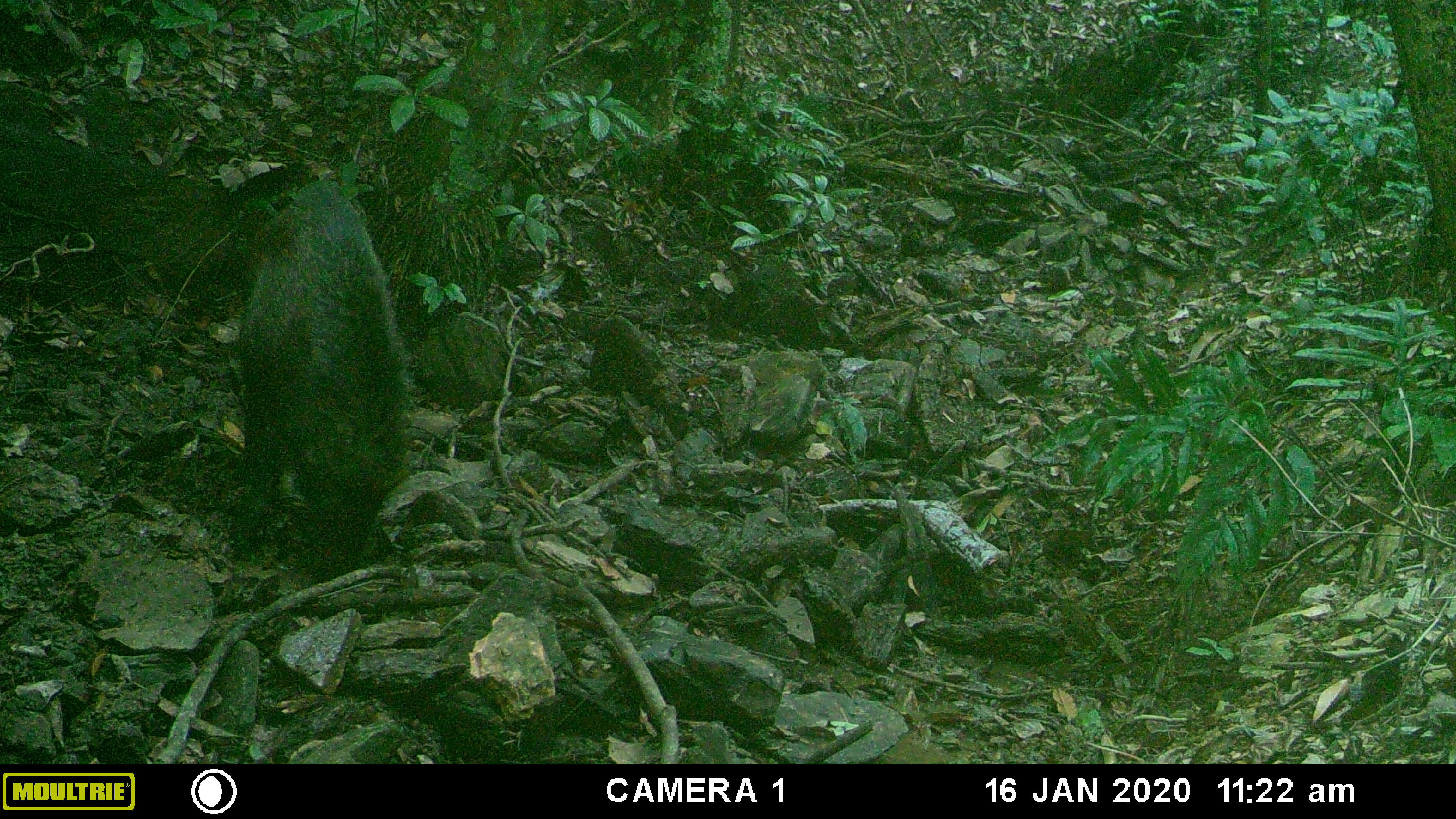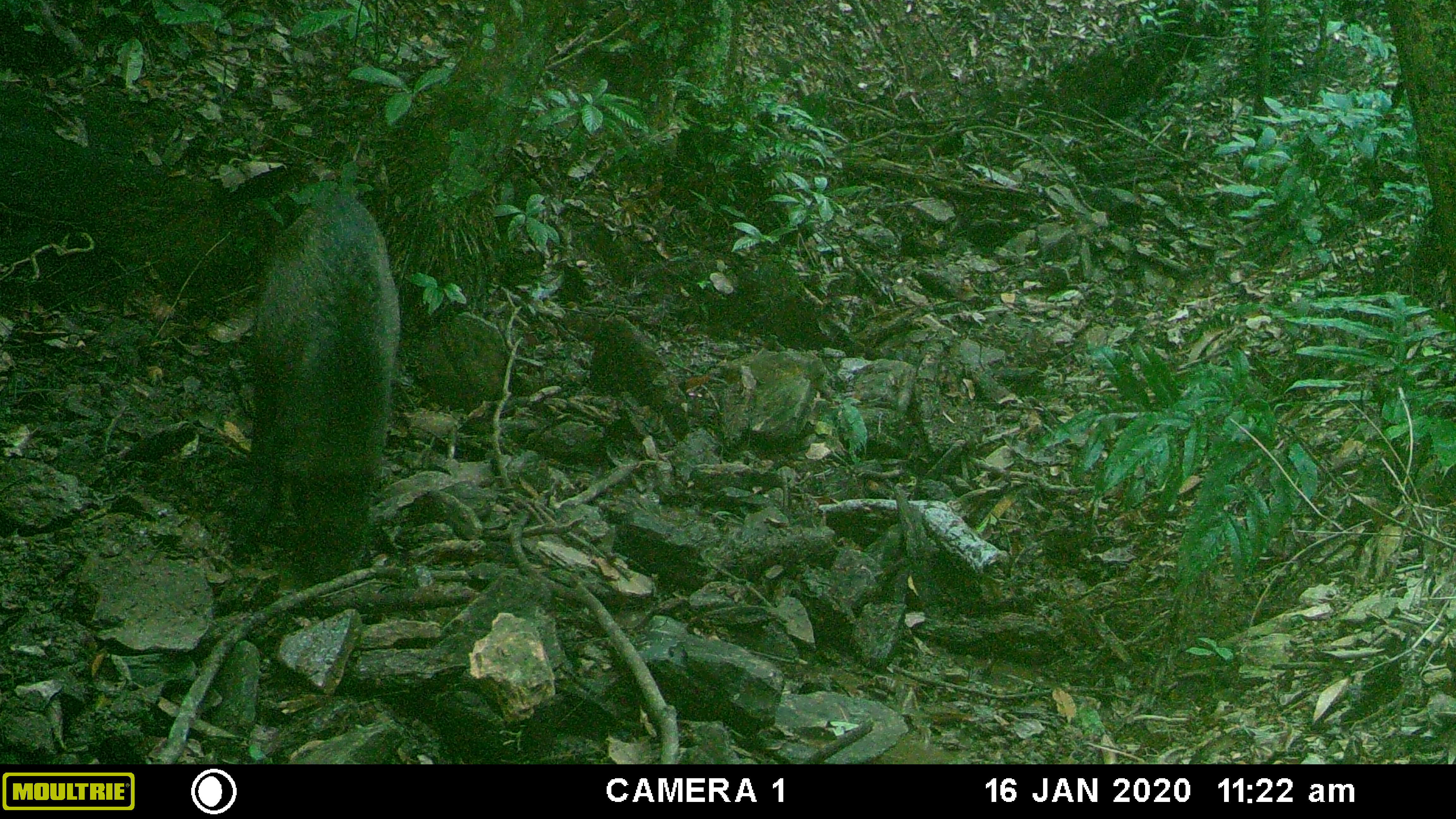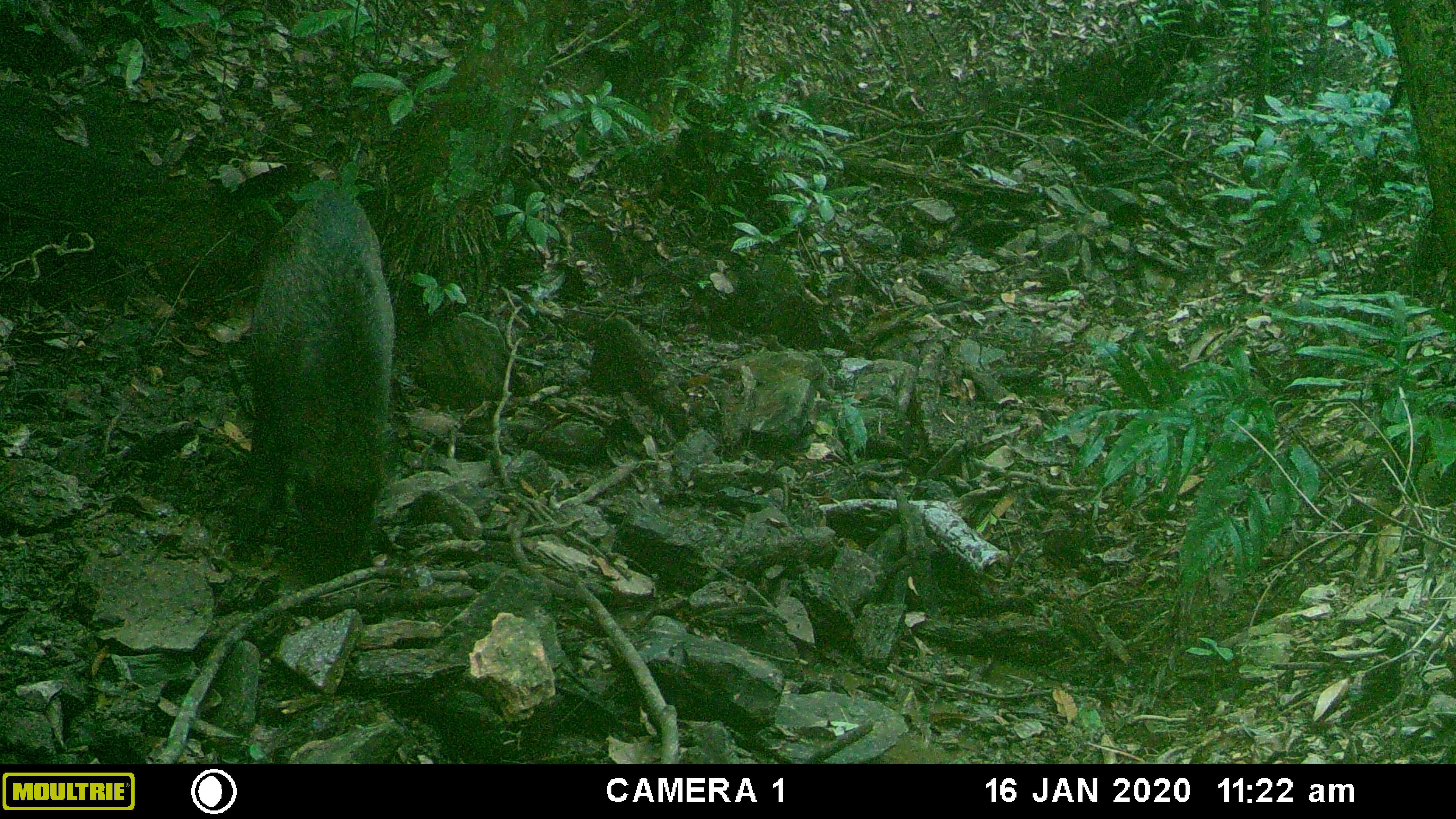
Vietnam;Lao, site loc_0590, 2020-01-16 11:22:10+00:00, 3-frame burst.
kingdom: Animalia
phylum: Chordata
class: Mammalia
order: Artiodactyla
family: Suidae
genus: Sus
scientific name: Sus scrofa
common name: eurasian wild pig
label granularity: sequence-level